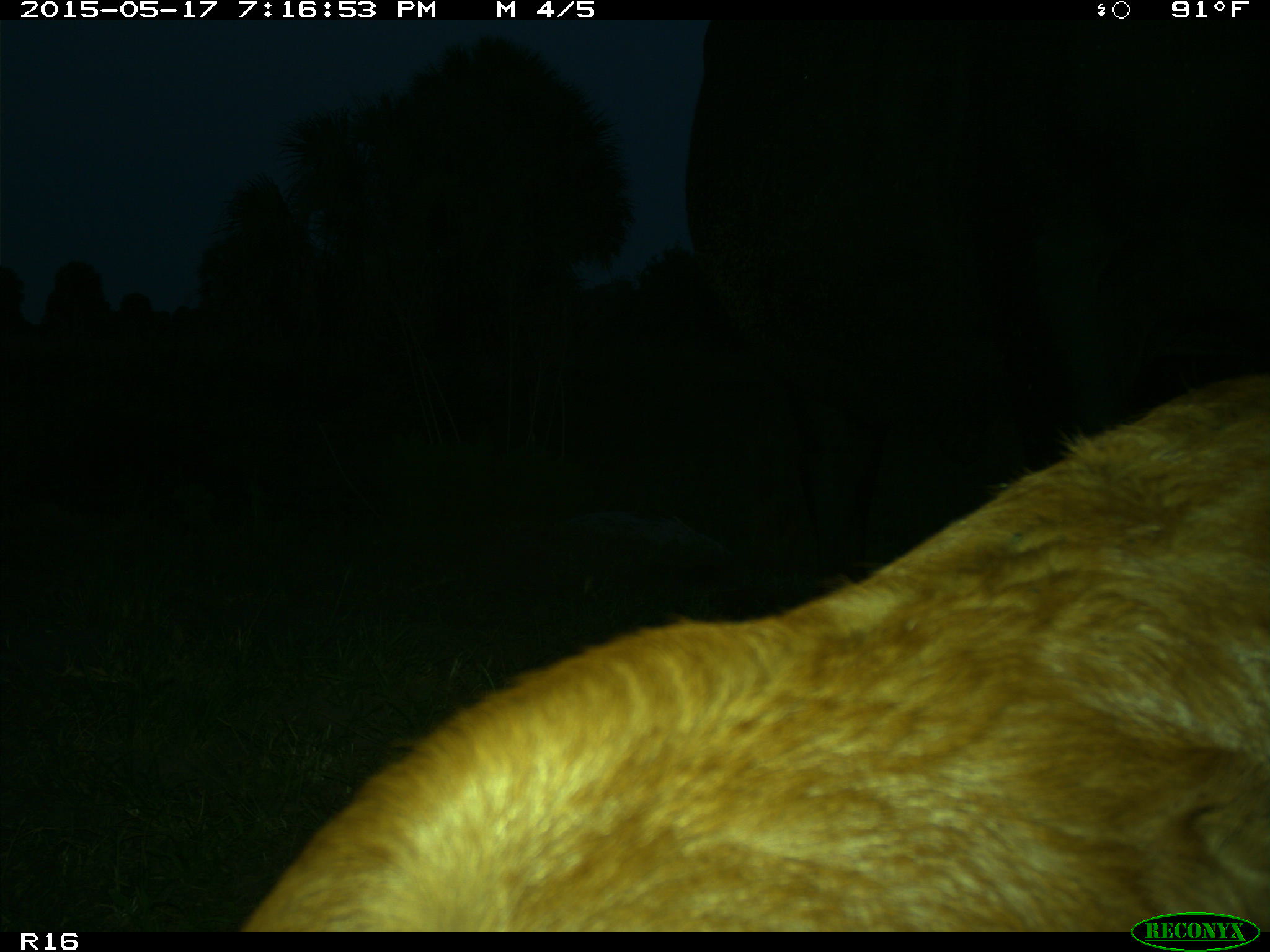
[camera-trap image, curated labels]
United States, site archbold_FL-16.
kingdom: Animalia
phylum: Chordata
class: Mammalia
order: Artiodactyla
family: Bovidae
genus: Bos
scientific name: Bos taurus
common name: domestic cow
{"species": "Bos taurus (domestic cow)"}